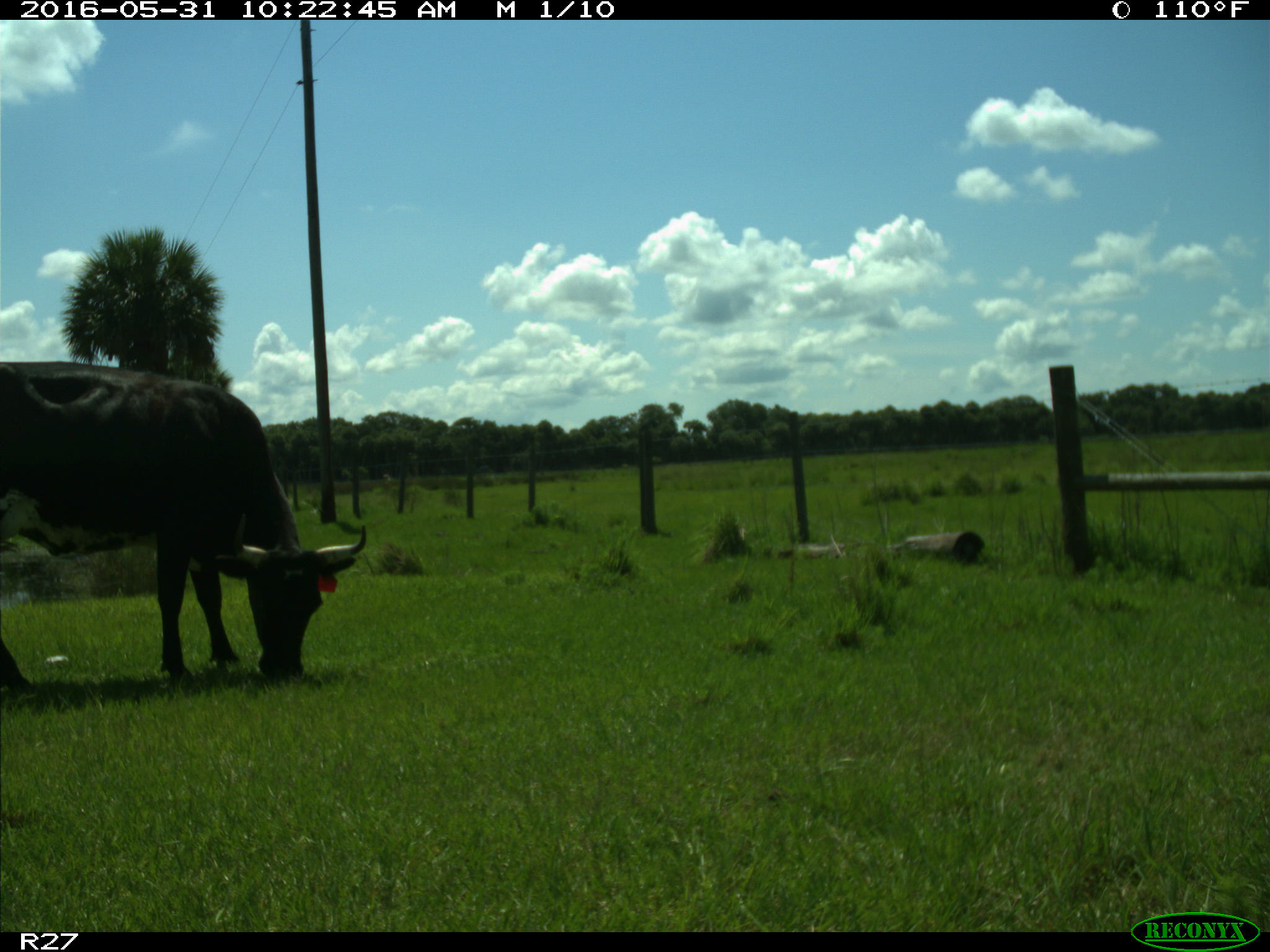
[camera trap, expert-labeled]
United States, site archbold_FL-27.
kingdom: Animalia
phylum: Chordata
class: Mammalia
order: Artiodactyla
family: Bovidae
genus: Bos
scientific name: Bos taurus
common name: domestic cow